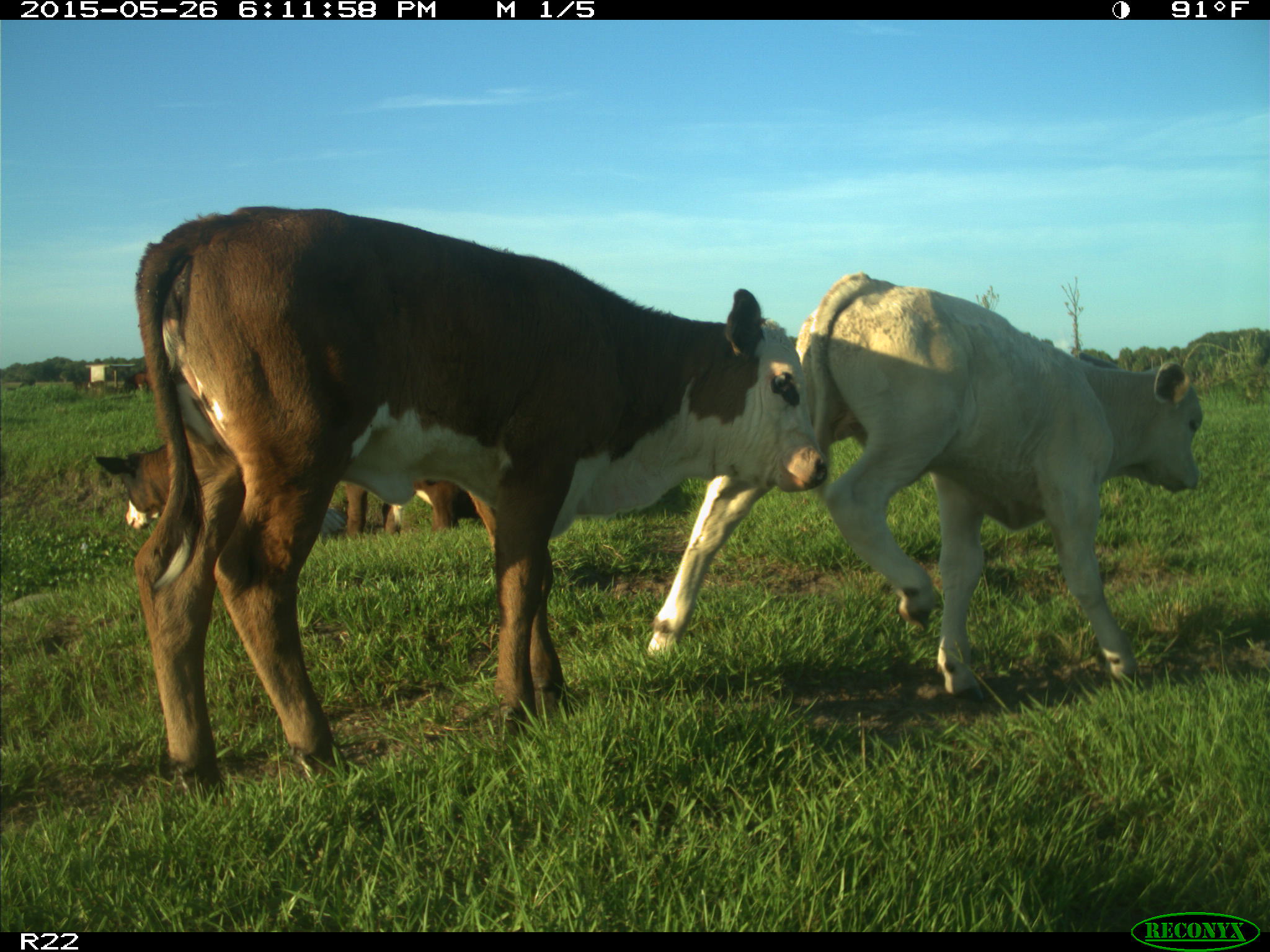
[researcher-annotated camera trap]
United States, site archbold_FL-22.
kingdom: Animalia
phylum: Chordata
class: Mammalia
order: Artiodactyla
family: Bovidae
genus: Bos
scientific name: Bos taurus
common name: domestic cow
Bos taurus (domestic cow).